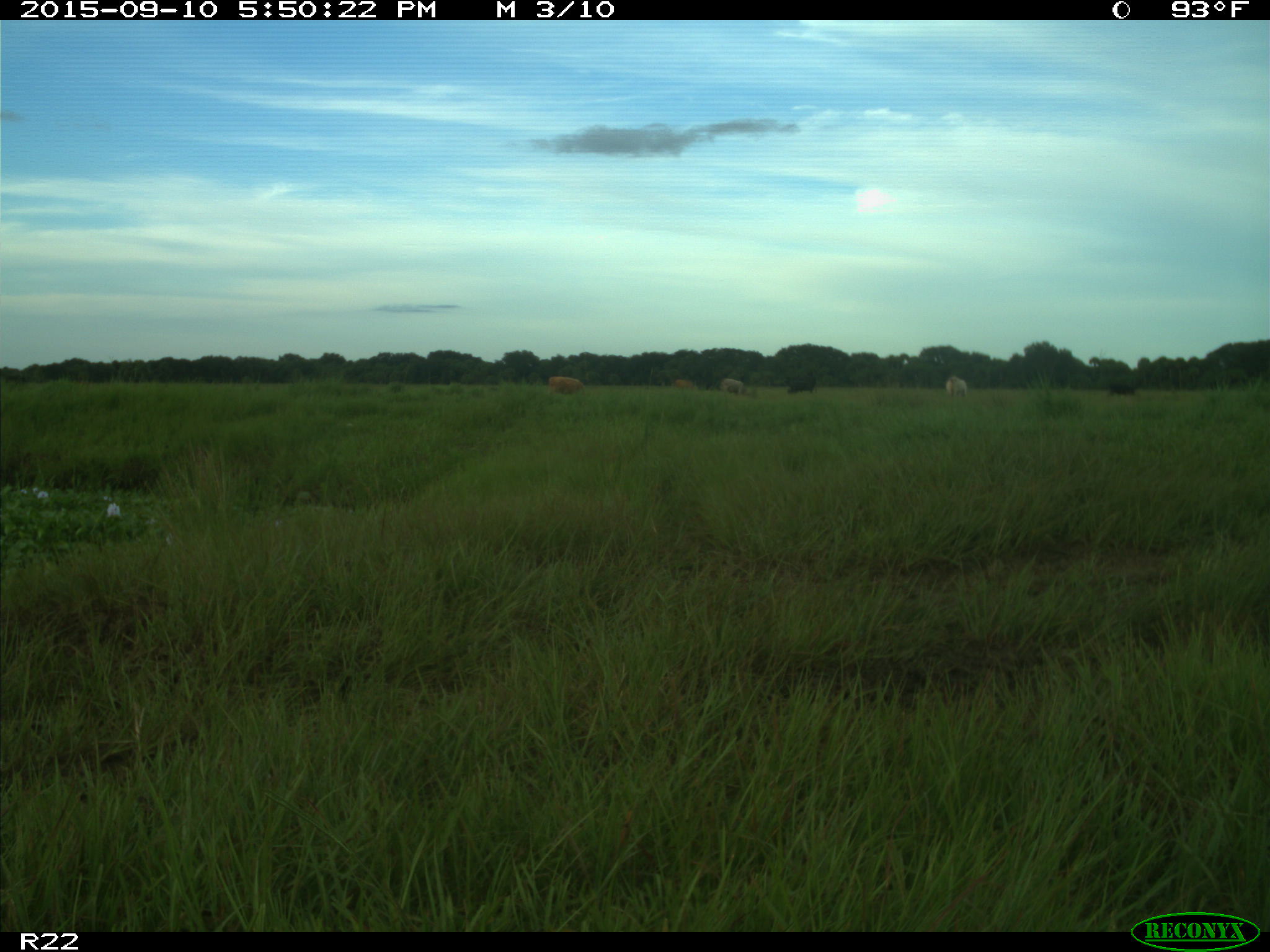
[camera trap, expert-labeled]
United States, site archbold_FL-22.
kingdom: Animalia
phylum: Chordata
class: Mammalia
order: Artiodactyla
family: Bovidae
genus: Bos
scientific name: Bos taurus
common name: domestic cow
Bos taurus (domestic cow).